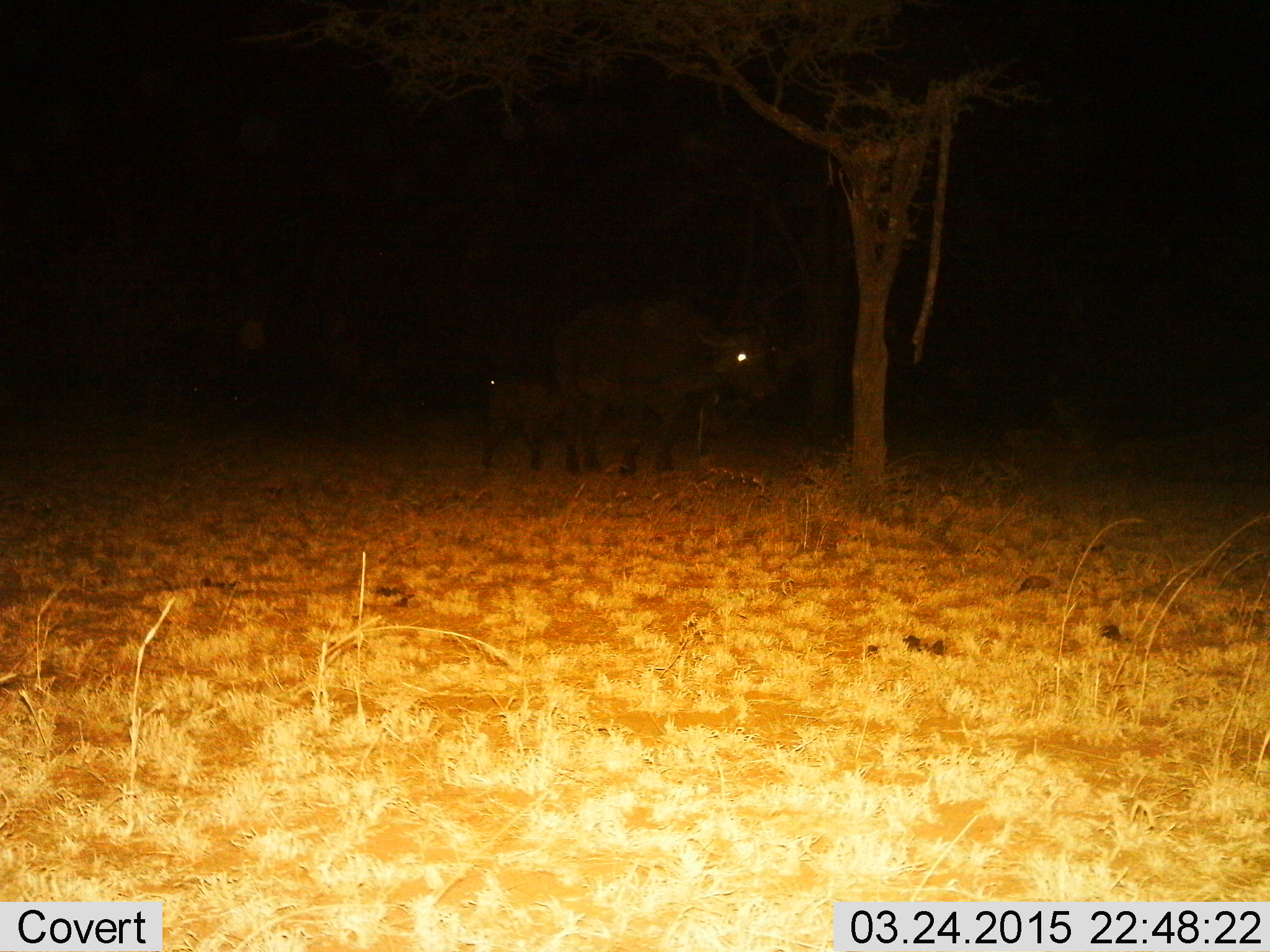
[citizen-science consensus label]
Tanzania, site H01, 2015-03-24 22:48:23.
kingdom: Animalia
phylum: Chordata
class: Mammalia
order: Artiodactyla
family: Bovidae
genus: Syncerus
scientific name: Syncerus caffer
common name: cape buffalo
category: buffalo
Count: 2.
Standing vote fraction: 80%.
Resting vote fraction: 0%.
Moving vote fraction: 20%.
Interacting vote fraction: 10%.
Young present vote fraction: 100%.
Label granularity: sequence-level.